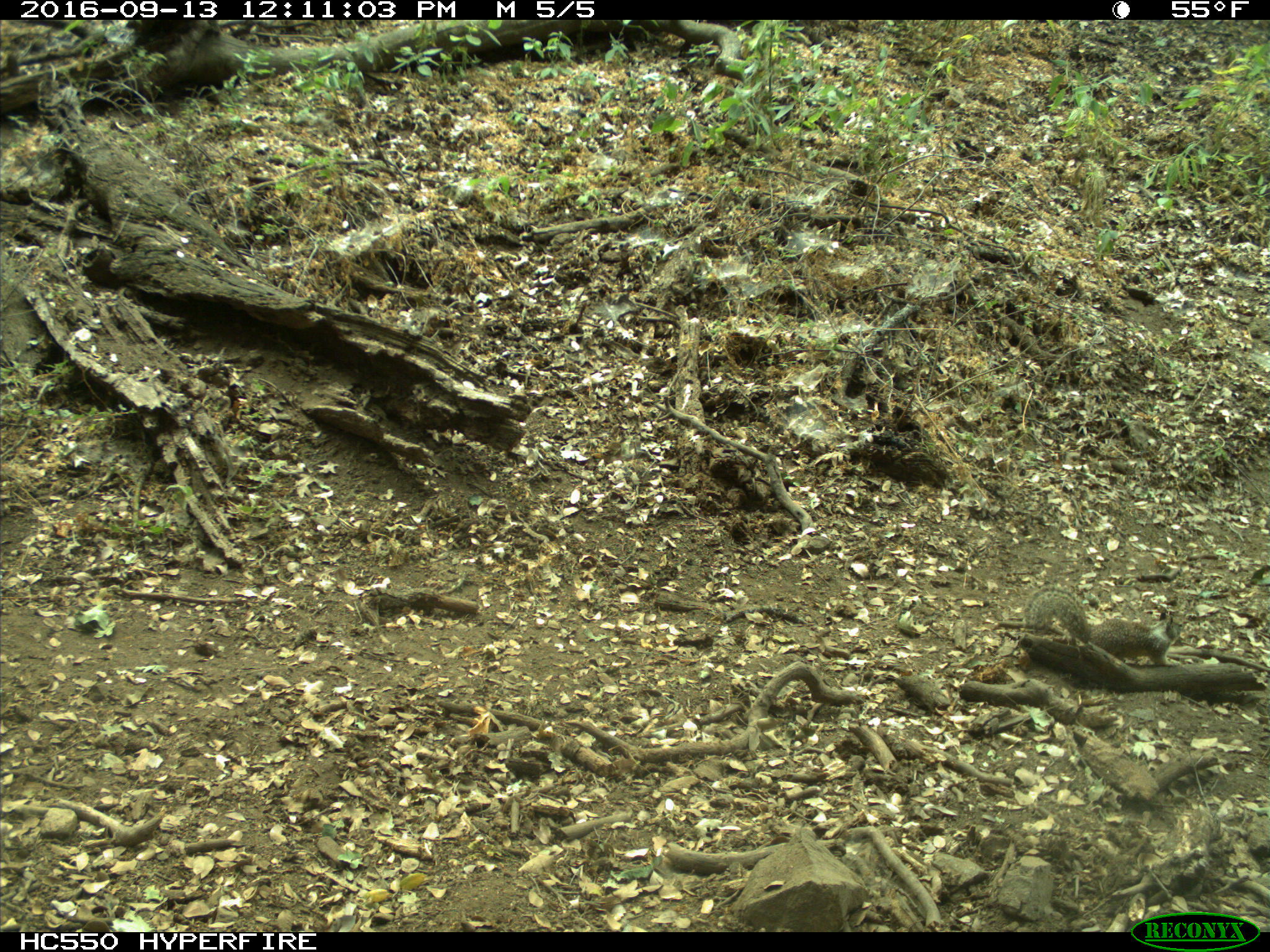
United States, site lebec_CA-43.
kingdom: Animalia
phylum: Chordata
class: Mammalia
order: Rodentia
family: Sciuridae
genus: Otospermophilus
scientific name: Otospermophilus beecheyi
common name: california ground squirrel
Otospermophilus beecheyi (california ground squirrel).